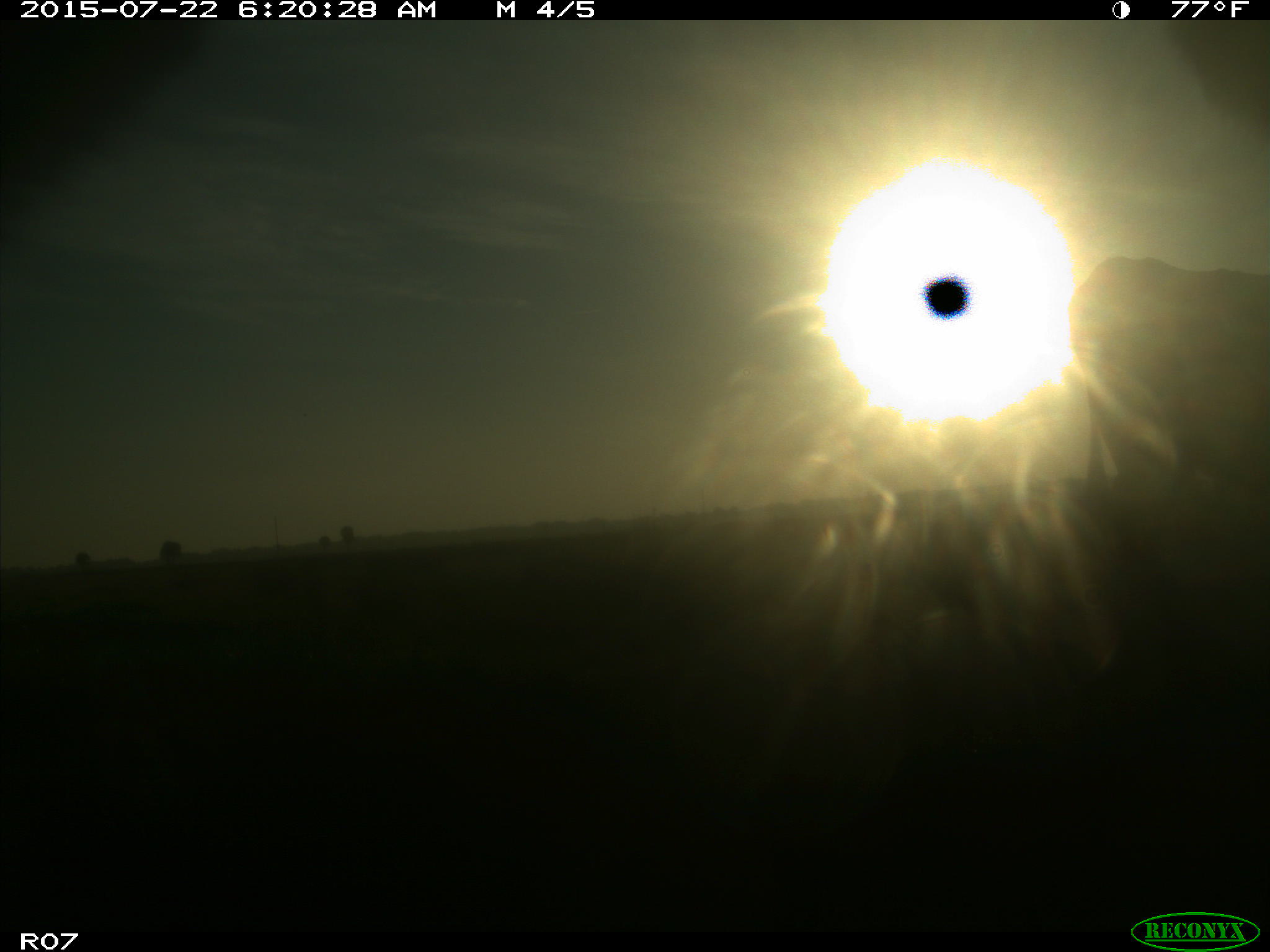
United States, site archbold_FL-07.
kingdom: Animalia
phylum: Chordata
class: Mammalia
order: Artiodactyla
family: Suidae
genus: Sus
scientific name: Sus scrofa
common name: wild boar